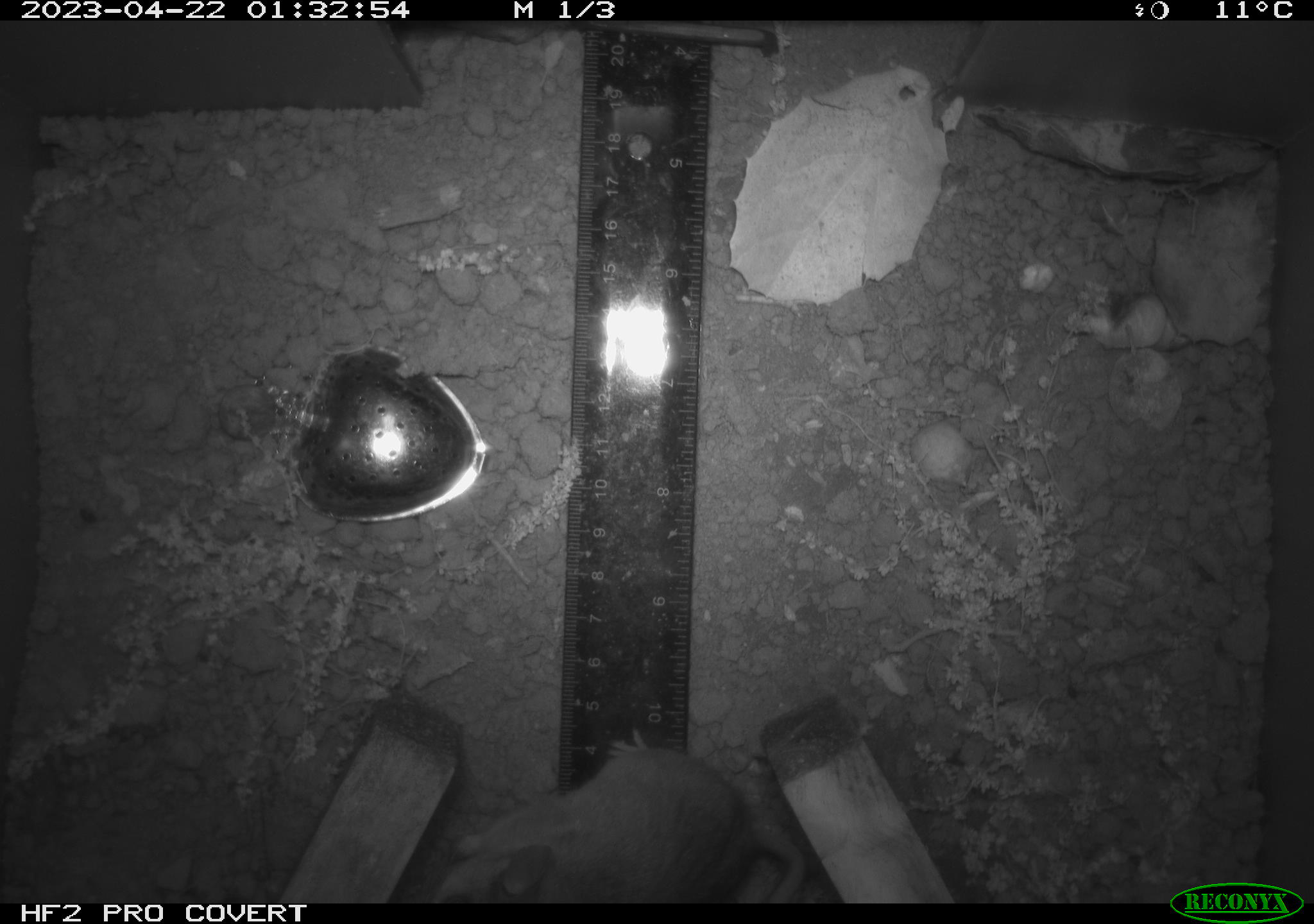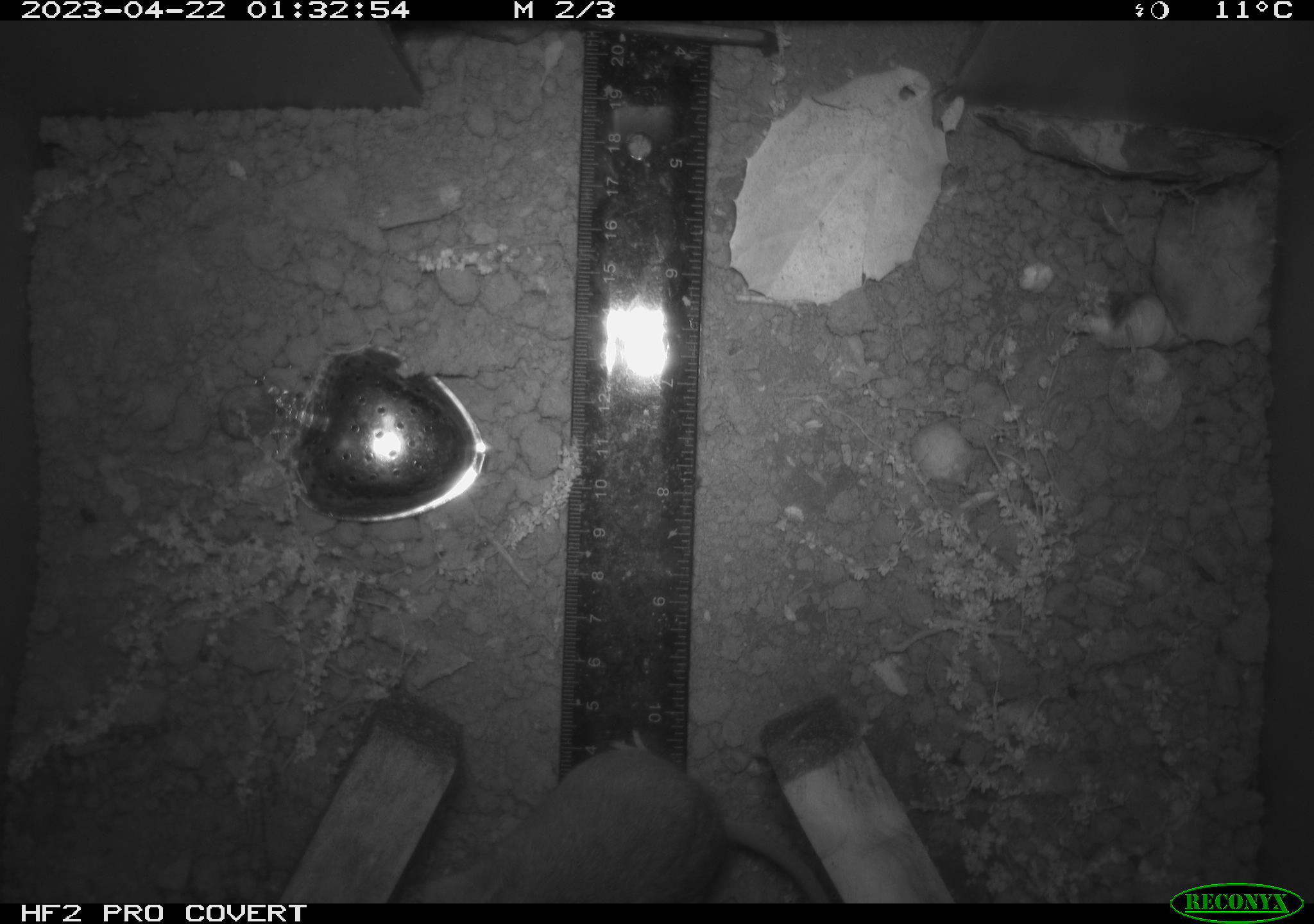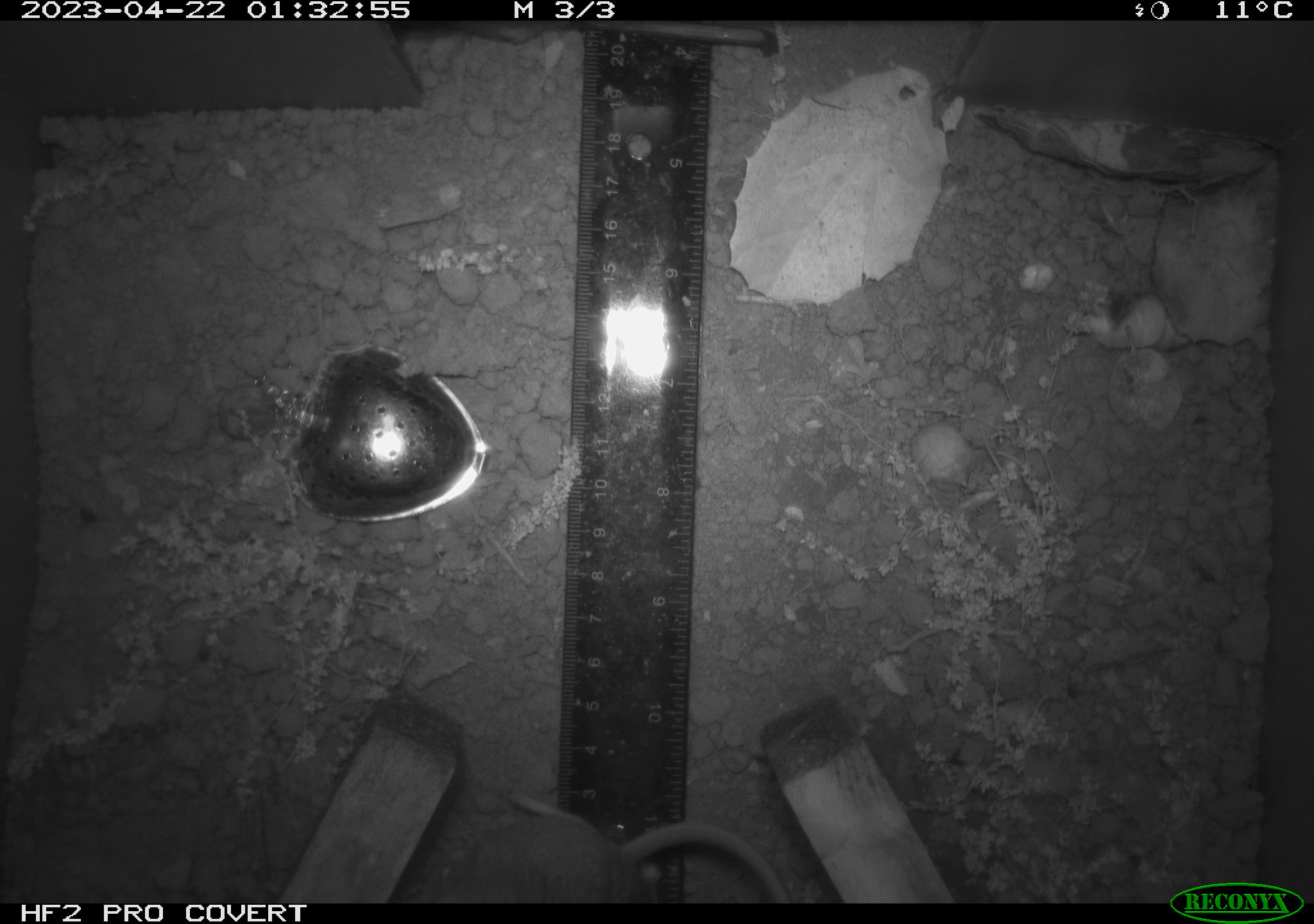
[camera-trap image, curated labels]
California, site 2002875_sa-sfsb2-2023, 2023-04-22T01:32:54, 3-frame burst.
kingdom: Animalia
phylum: Chordata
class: Mammalia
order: Rodentia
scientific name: Rodentia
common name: mouse species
Mouse species (Rodentia).